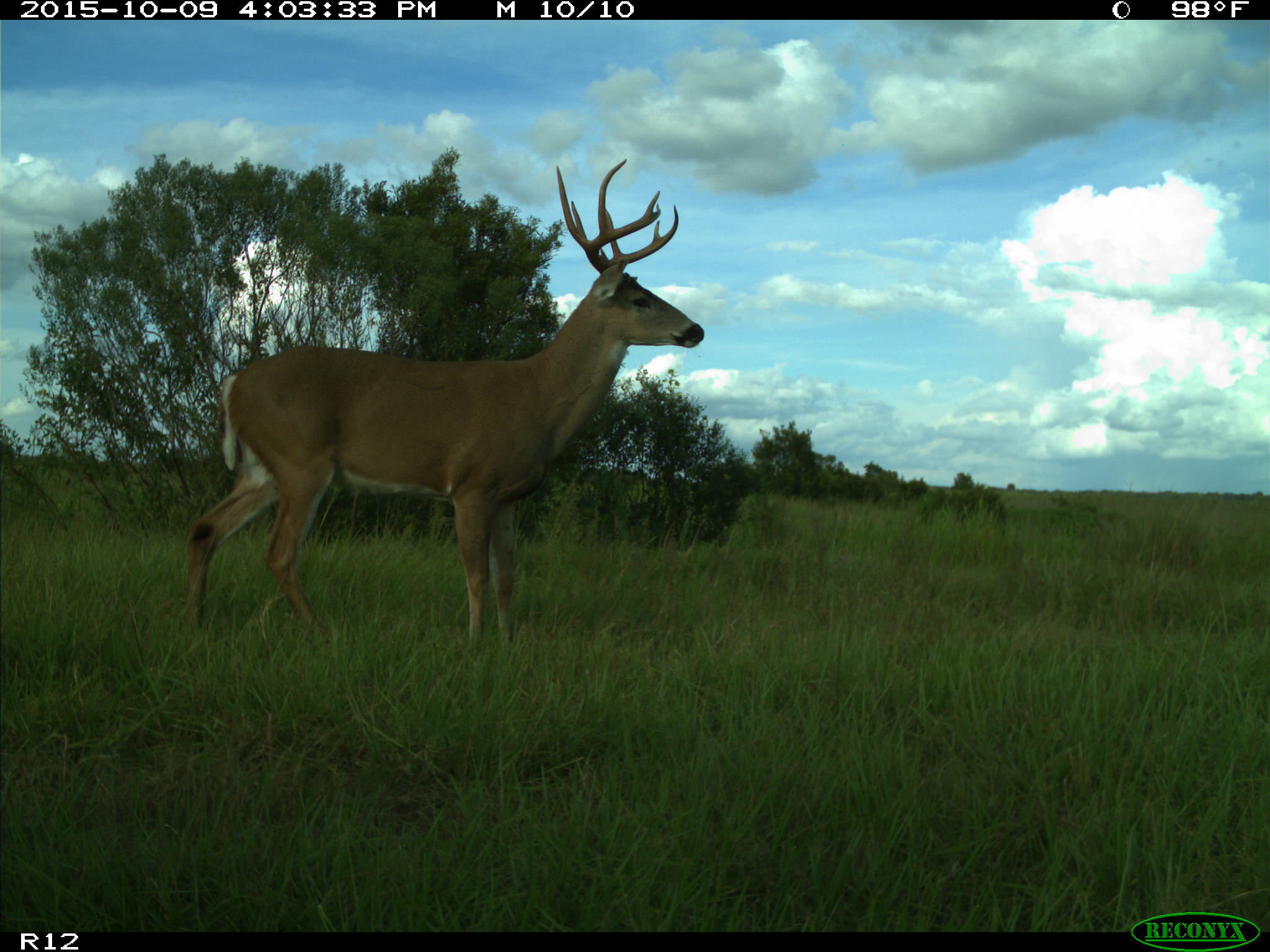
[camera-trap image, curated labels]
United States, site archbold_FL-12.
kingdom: Animalia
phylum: Chordata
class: Mammalia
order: Artiodactyla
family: Cervidae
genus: Odocoileus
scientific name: Odocoileus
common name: deer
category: unidentified deer